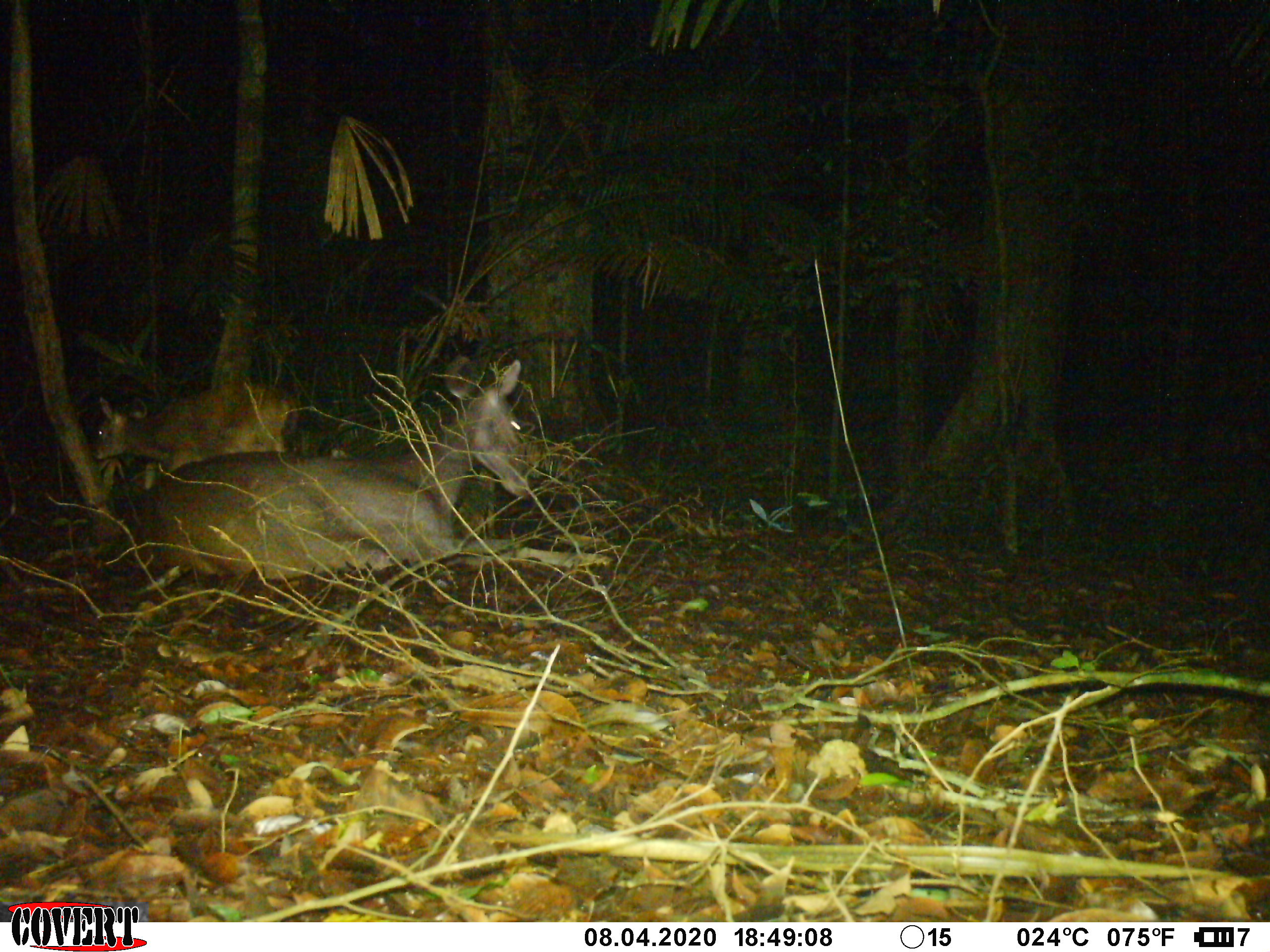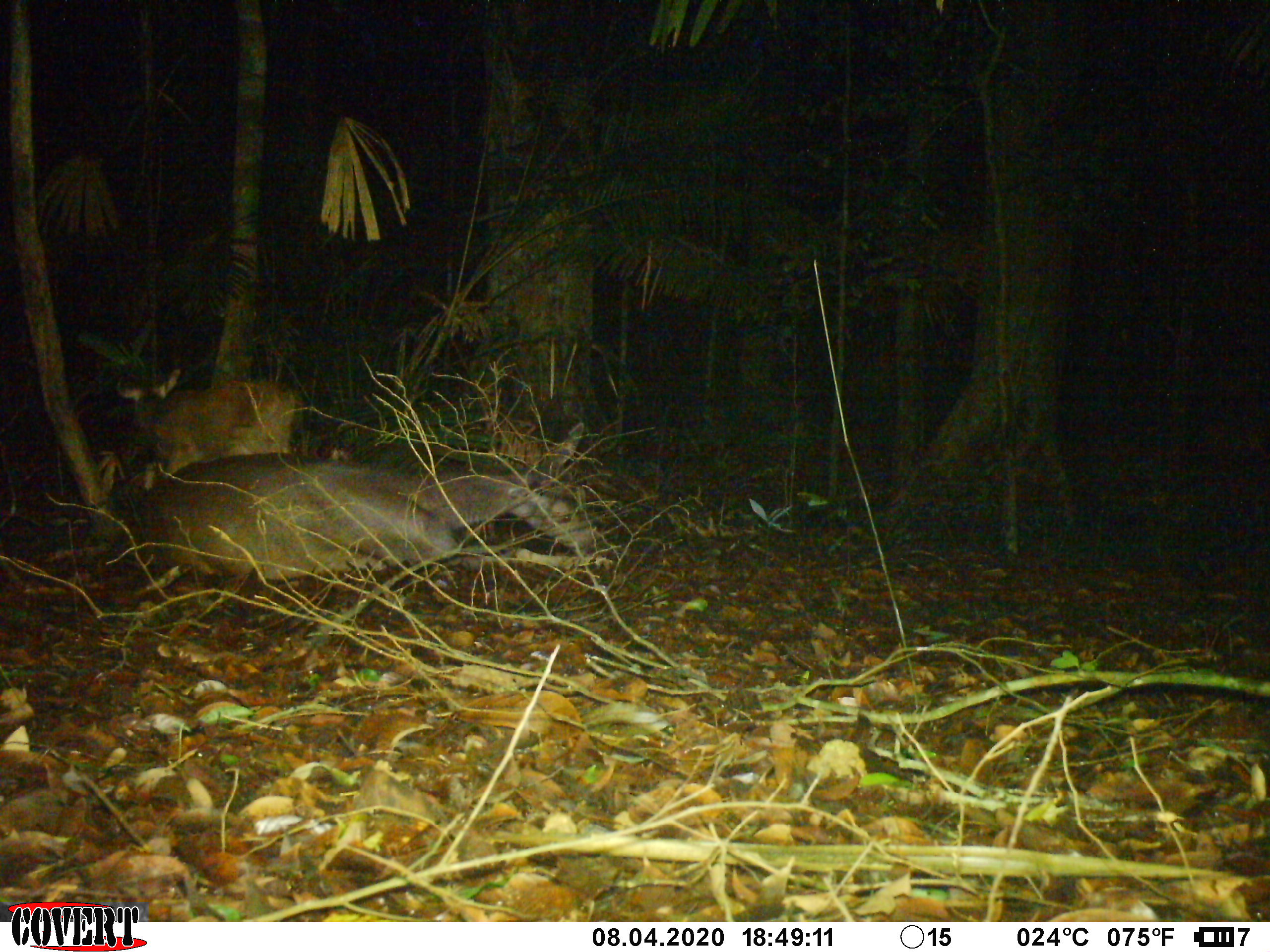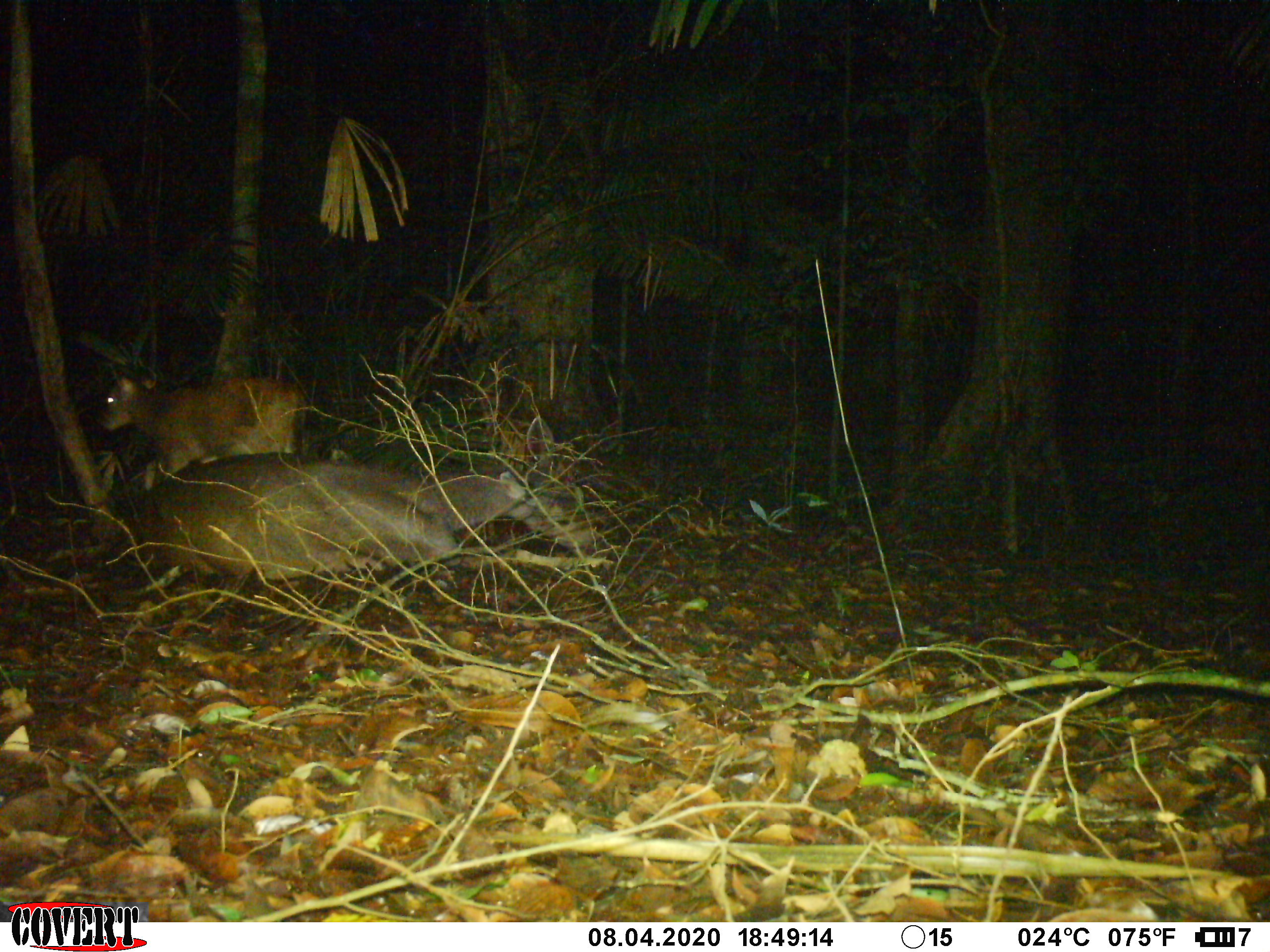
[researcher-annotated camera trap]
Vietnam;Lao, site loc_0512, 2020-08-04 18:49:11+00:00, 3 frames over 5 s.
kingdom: Animalia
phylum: Chordata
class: Mammalia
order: Artiodactyla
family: Cervidae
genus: Rusa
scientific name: Rusa unicolor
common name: sambar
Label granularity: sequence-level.